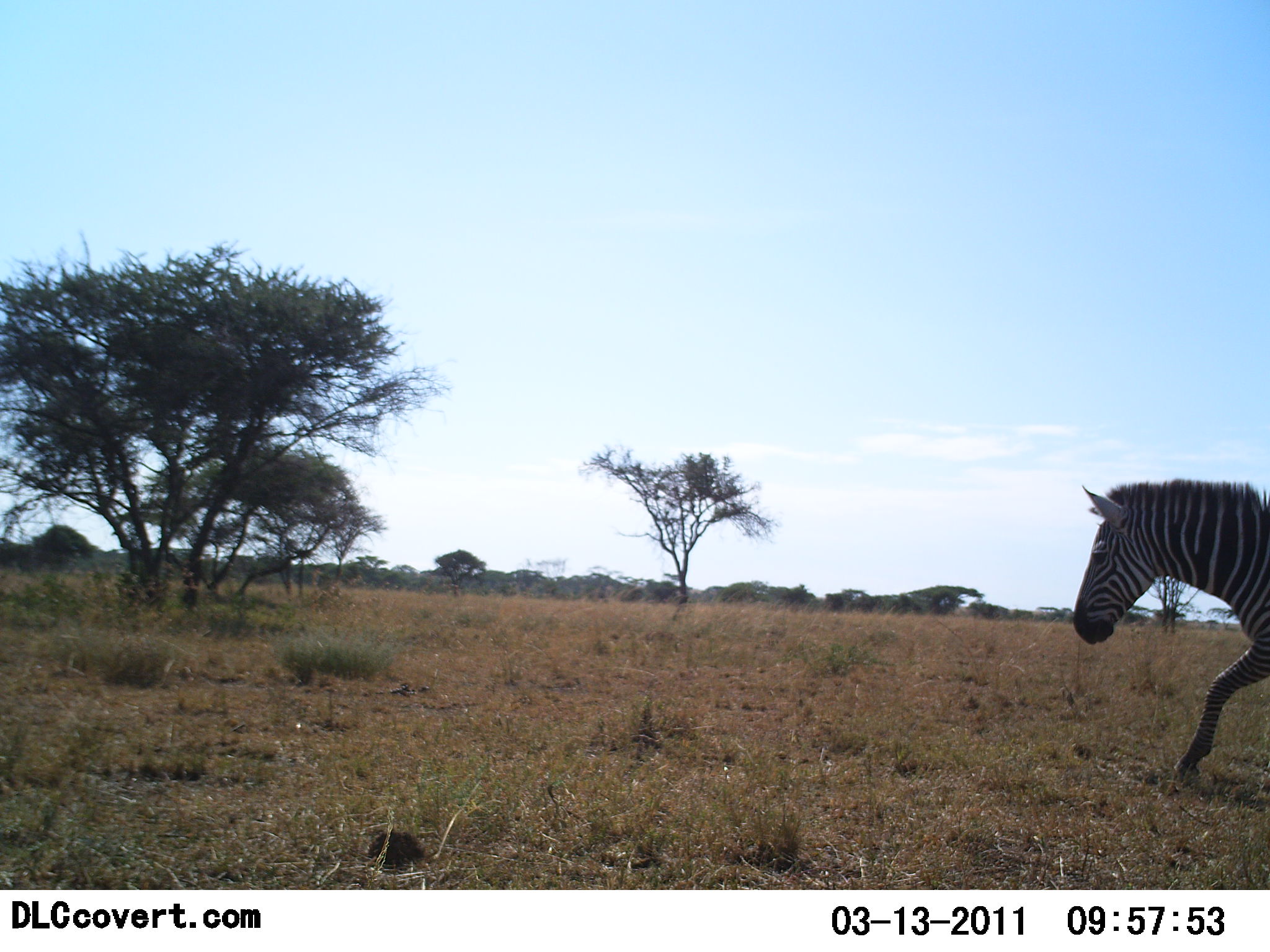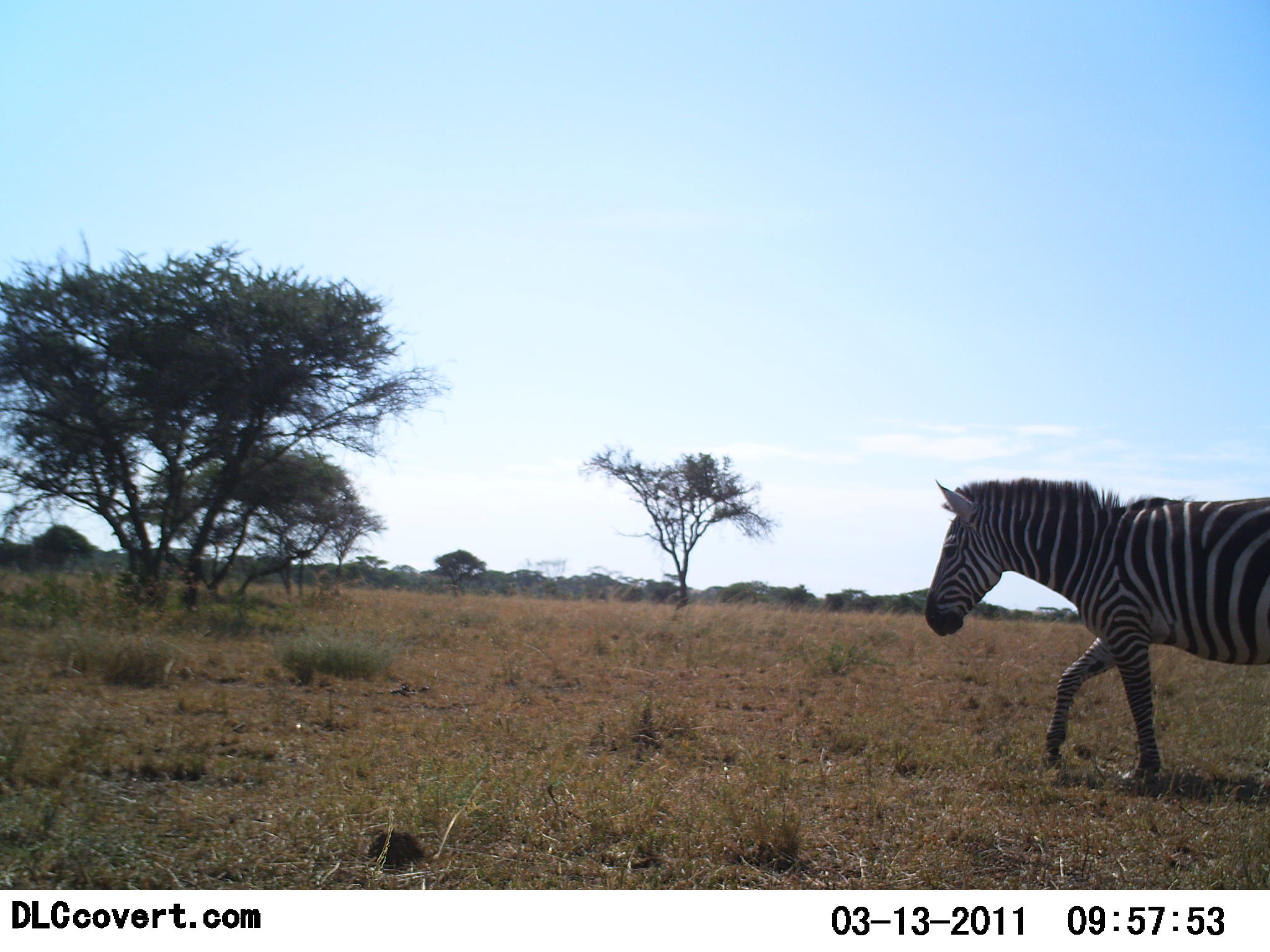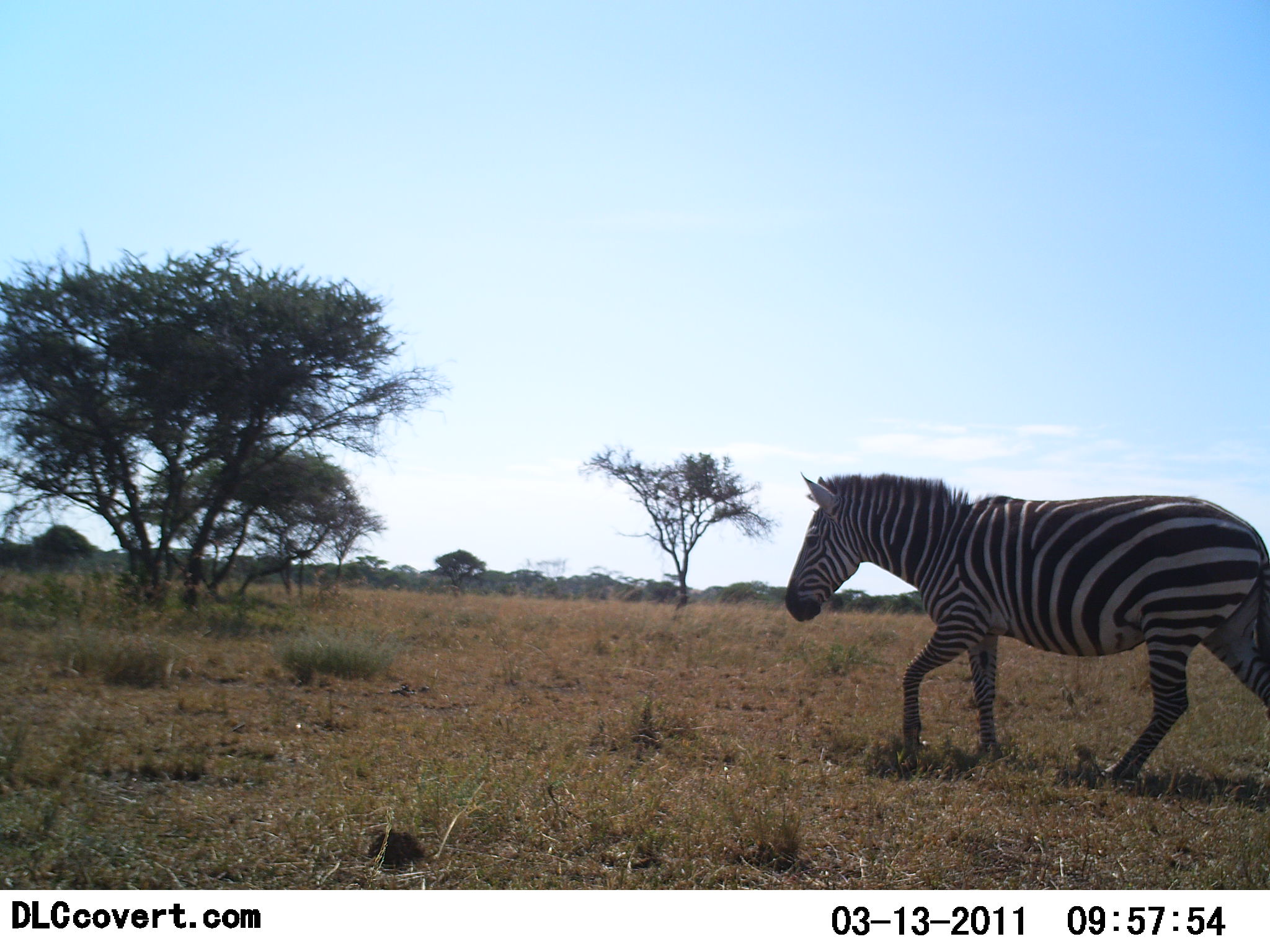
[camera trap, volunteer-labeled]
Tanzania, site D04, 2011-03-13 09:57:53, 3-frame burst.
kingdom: Animalia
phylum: Chordata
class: Mammalia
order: Perissodactyla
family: Equidae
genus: Equus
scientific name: Equus quagga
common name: plains zebra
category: zebra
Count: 1.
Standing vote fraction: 0%.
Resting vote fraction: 0%.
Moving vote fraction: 100%.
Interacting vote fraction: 0%.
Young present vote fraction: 0%.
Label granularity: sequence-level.